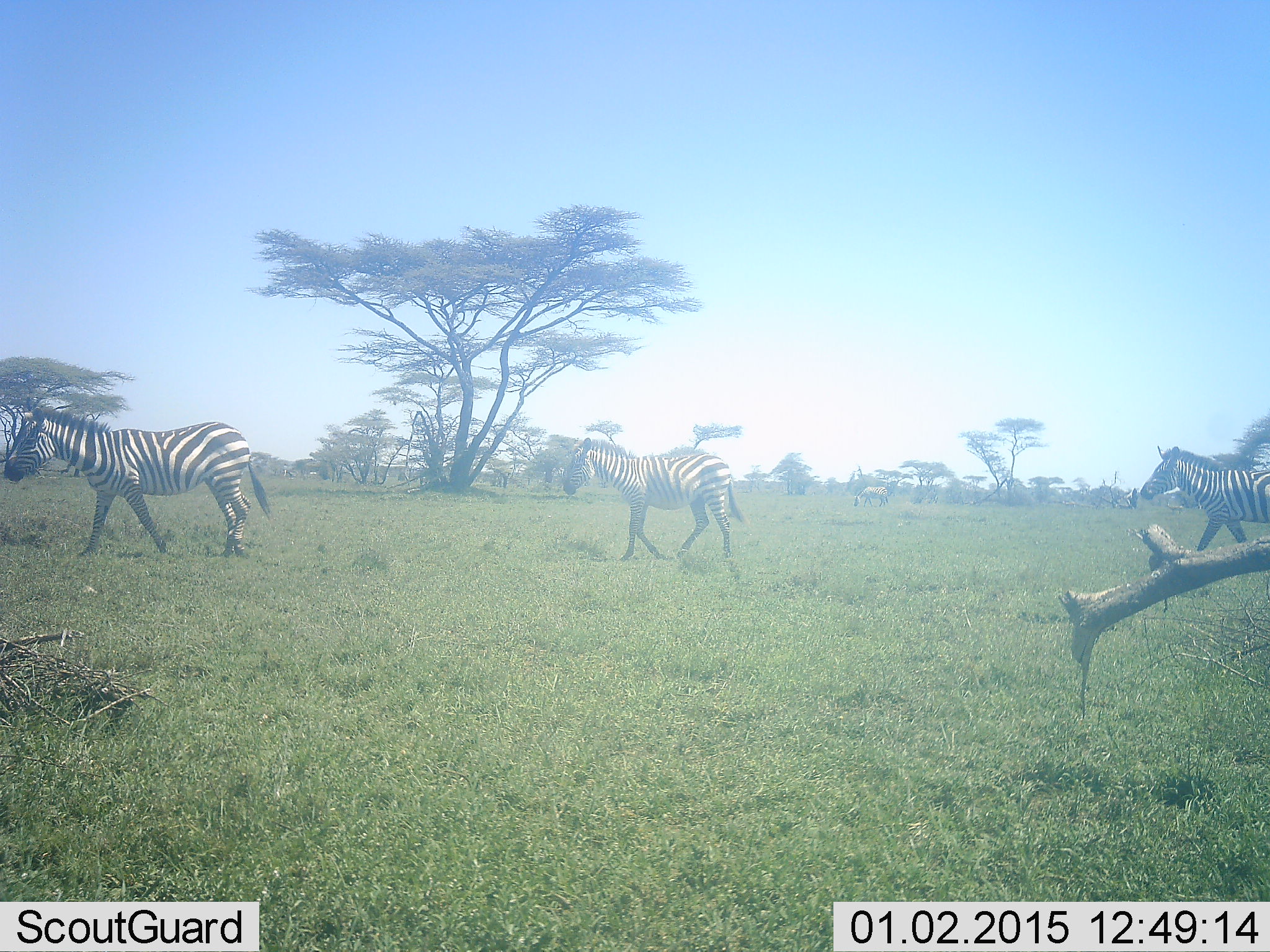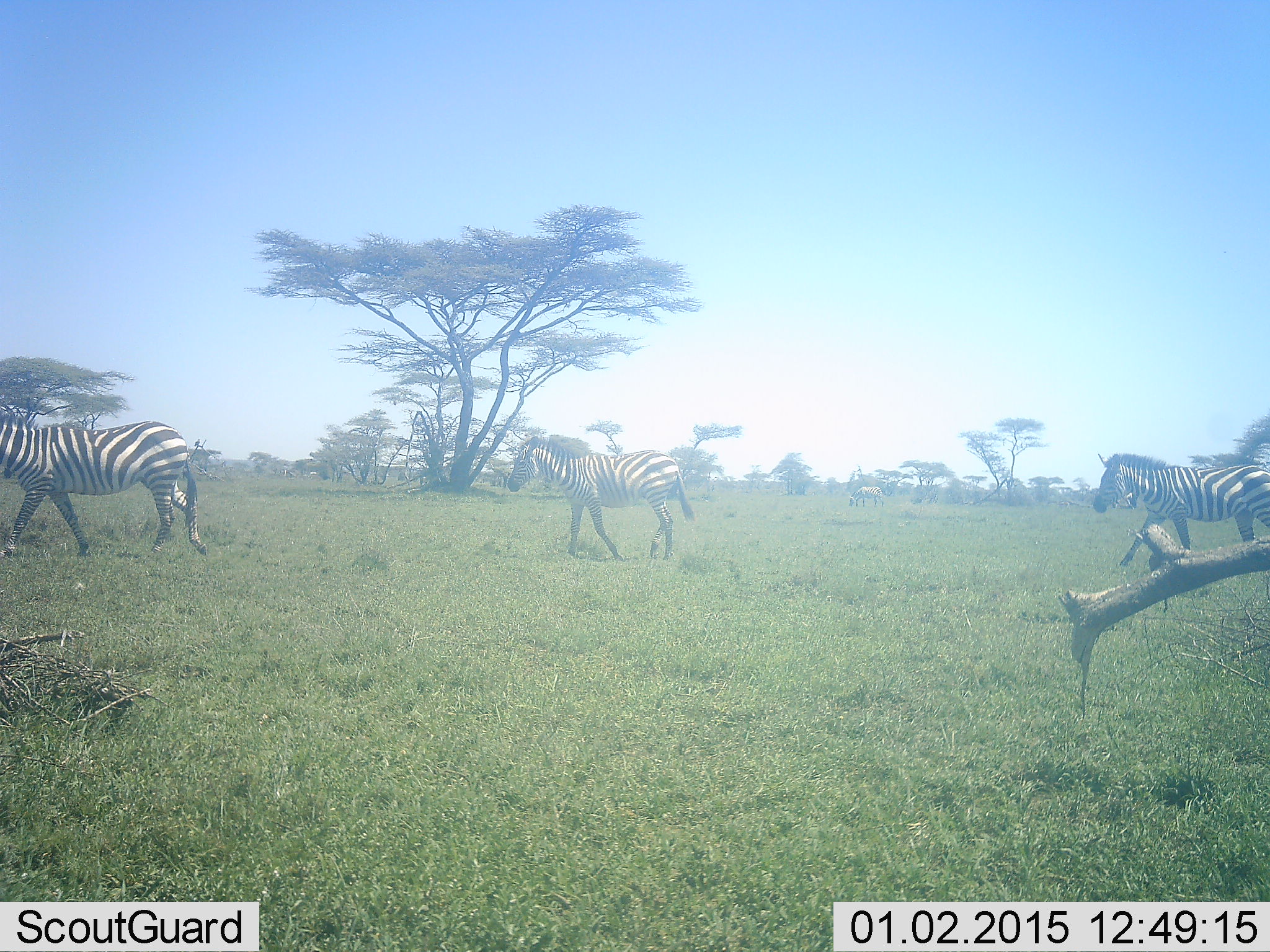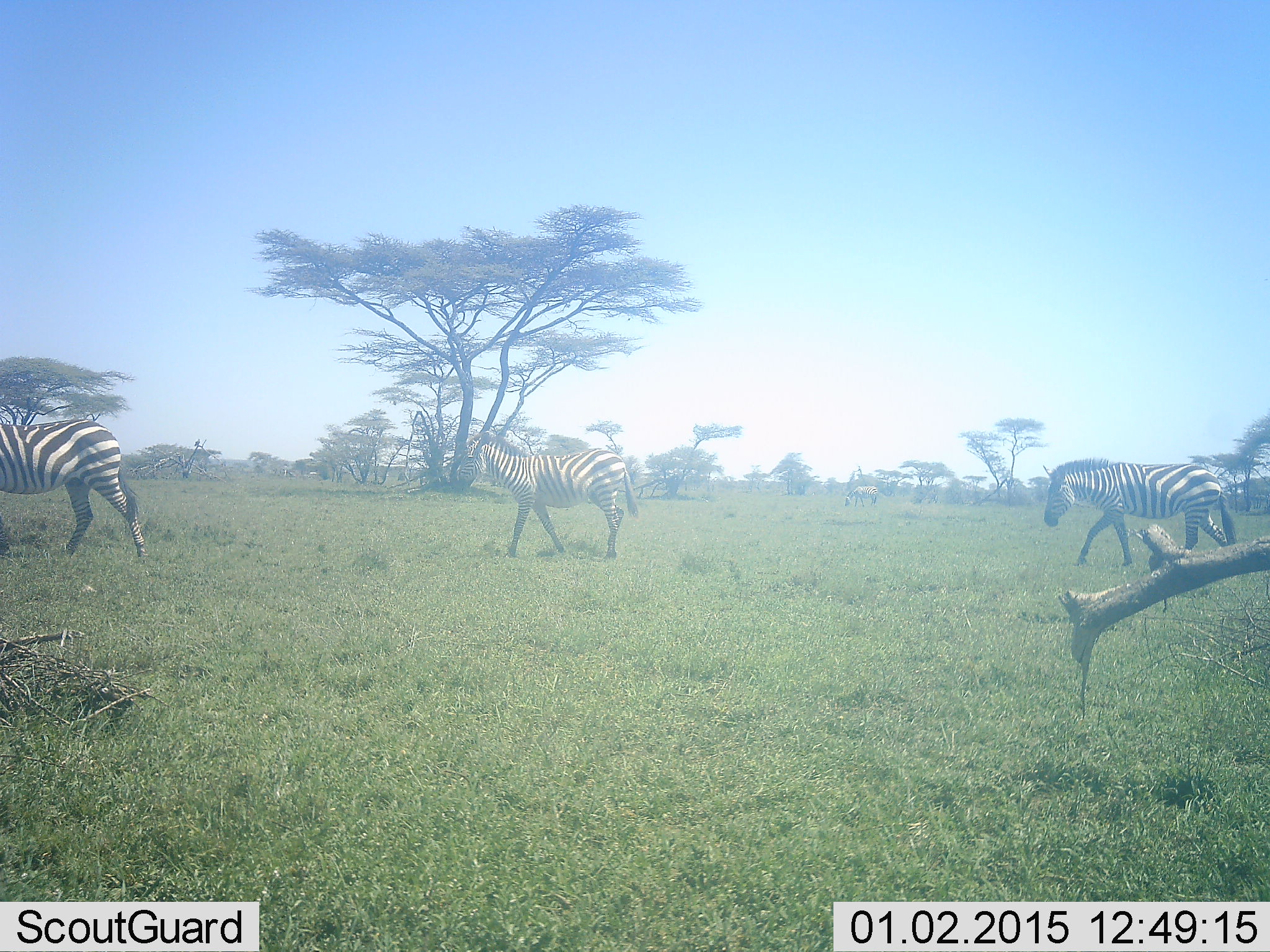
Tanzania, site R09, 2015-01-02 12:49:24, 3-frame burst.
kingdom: Animalia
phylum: Chordata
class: Mammalia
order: Perissodactyla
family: Equidae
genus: Equus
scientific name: Equus quagga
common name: plains zebra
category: zebra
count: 3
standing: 10%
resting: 0%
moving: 100%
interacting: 0%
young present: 0%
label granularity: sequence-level